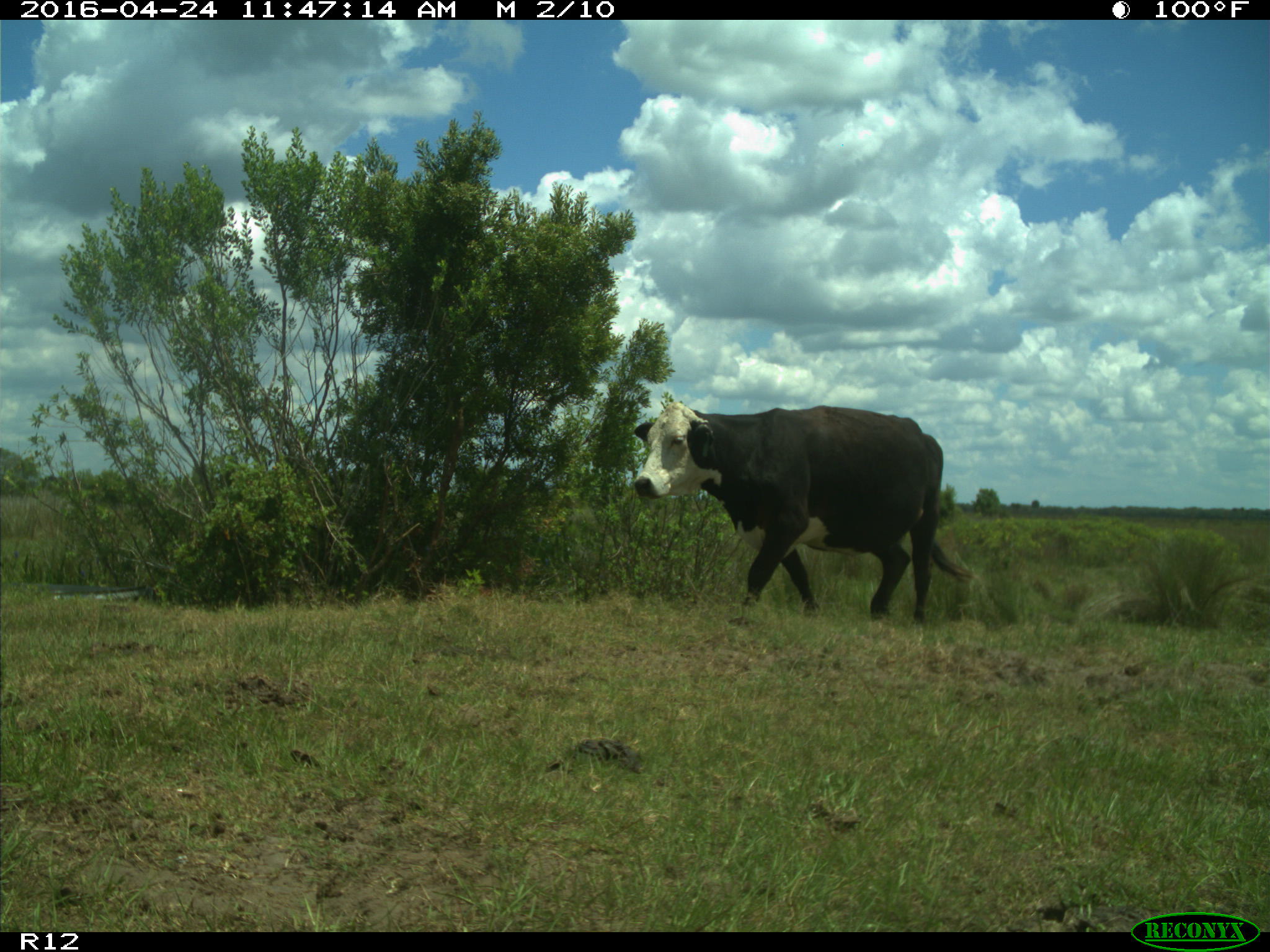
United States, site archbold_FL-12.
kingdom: Animalia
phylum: Chordata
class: Mammalia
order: Artiodactyla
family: Bovidae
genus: Bos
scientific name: Bos taurus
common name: domestic cow